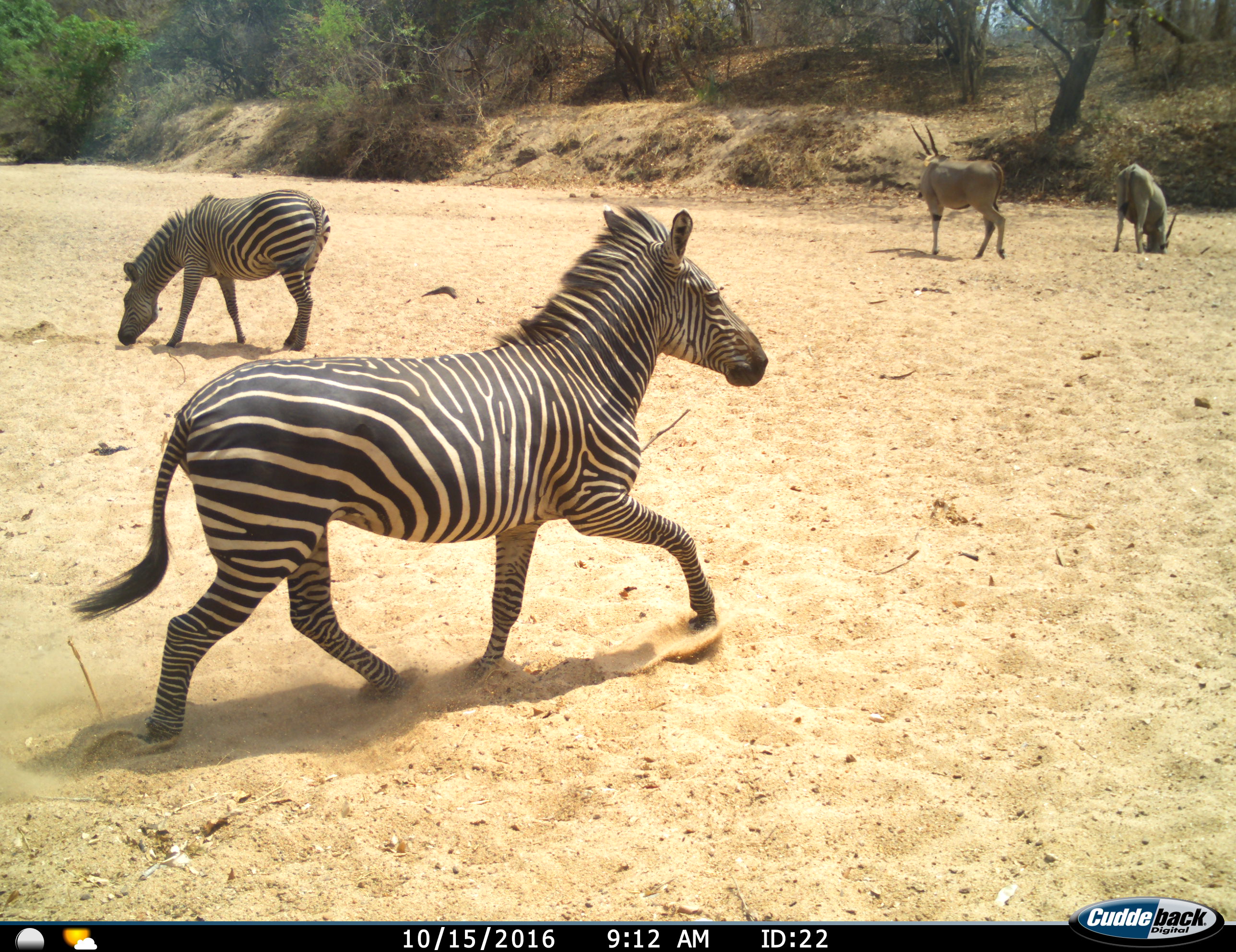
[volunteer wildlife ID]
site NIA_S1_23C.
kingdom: Animalia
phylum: Chordata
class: Mammalia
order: Artiodactyla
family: Bovidae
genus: Tragelaphus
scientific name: Tragelaphus oryx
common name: eland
Eland (Tragelaphus oryx), count 2. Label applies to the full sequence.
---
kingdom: Animalia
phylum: Chordata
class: Mammalia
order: Perissodactyla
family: Equidae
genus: Equus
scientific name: Equus quagga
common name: plains zebra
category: zebraplains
Zebraplains (plains zebra) (Equus quagga), count 2. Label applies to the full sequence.